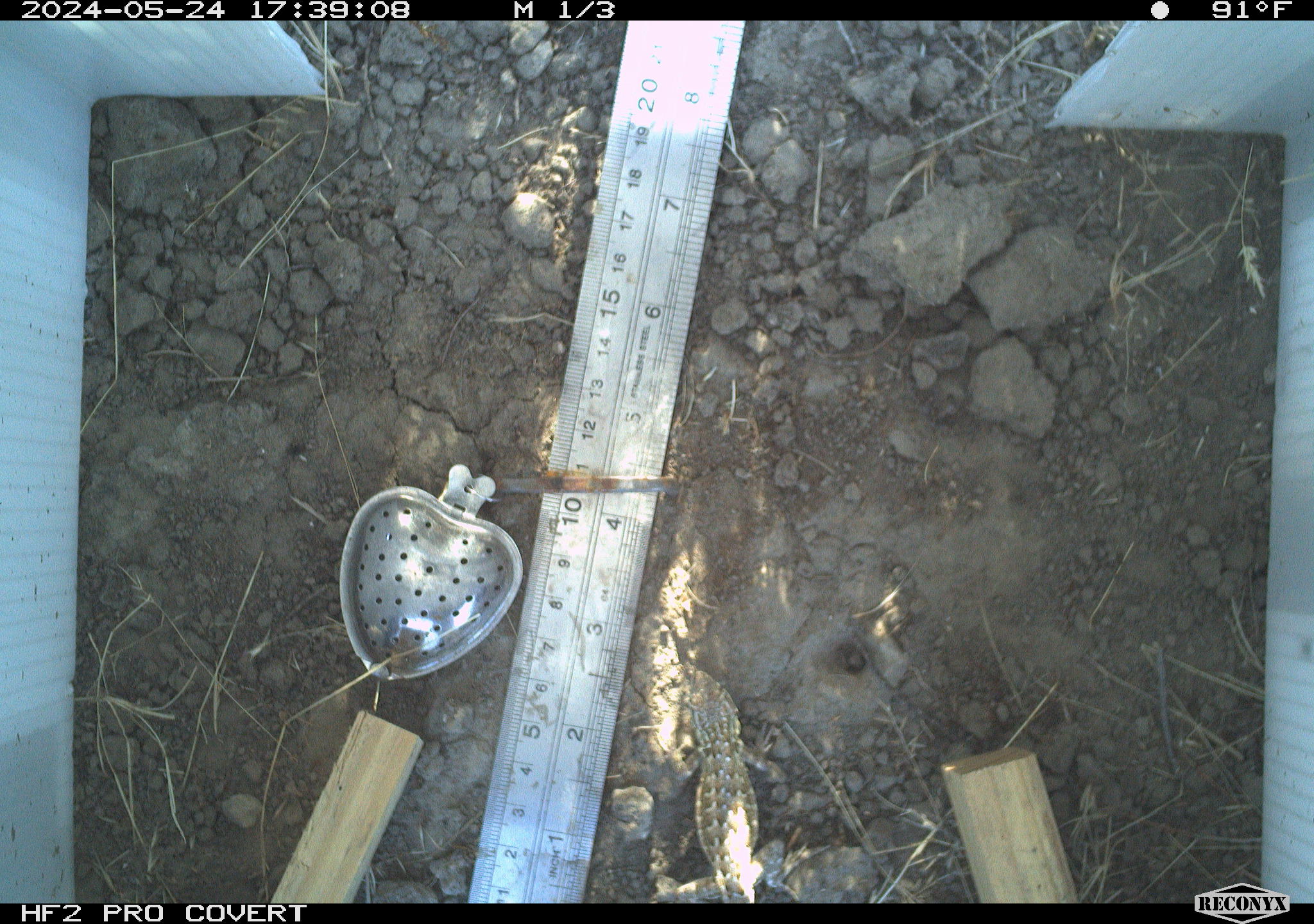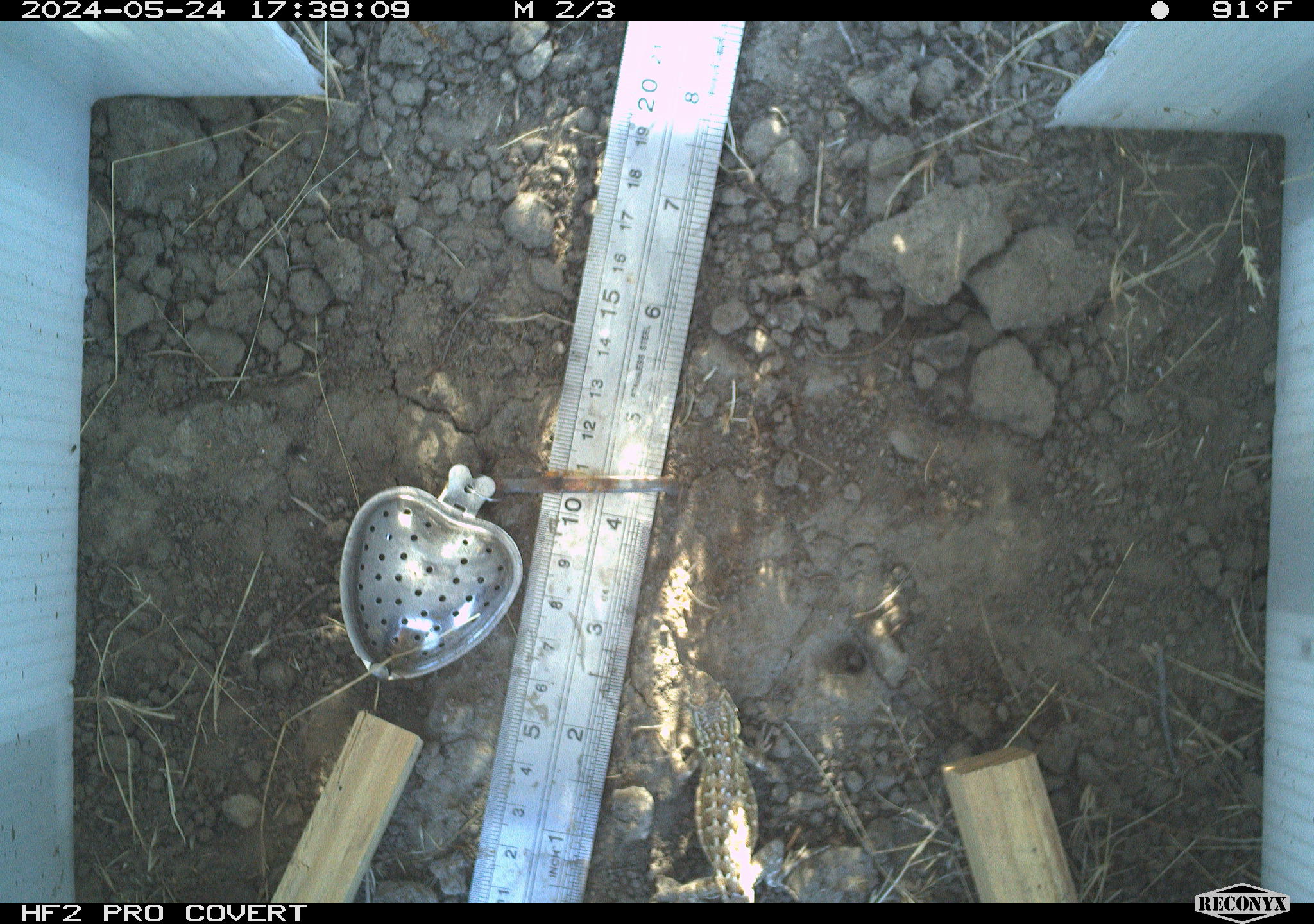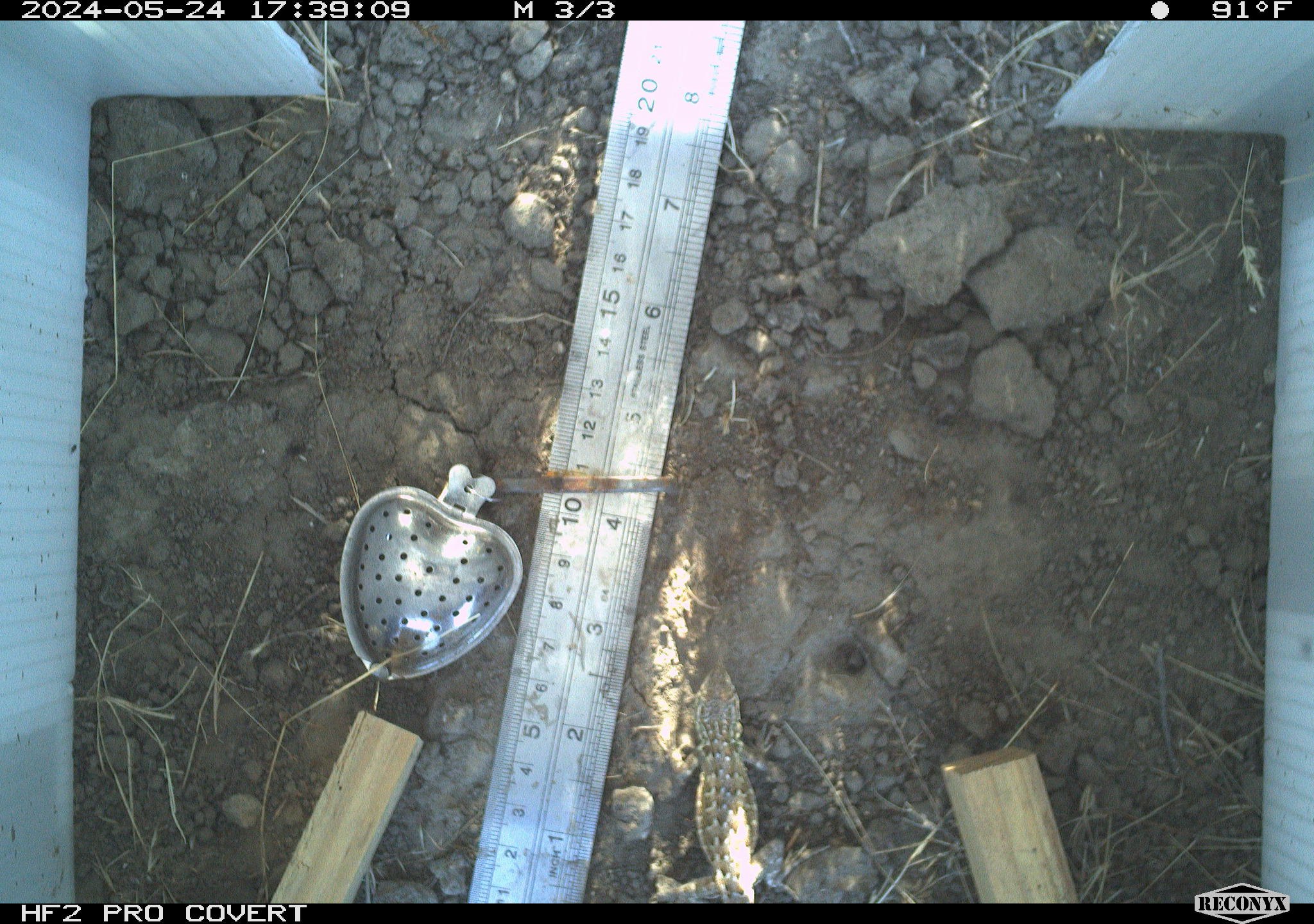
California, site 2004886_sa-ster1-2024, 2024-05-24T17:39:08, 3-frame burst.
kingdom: Animalia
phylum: Chordata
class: Reptilia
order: Squamata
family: Phrynosomatidae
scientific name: Phrynosomatidae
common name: phrynosomatid lizards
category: phrynosomatidae family